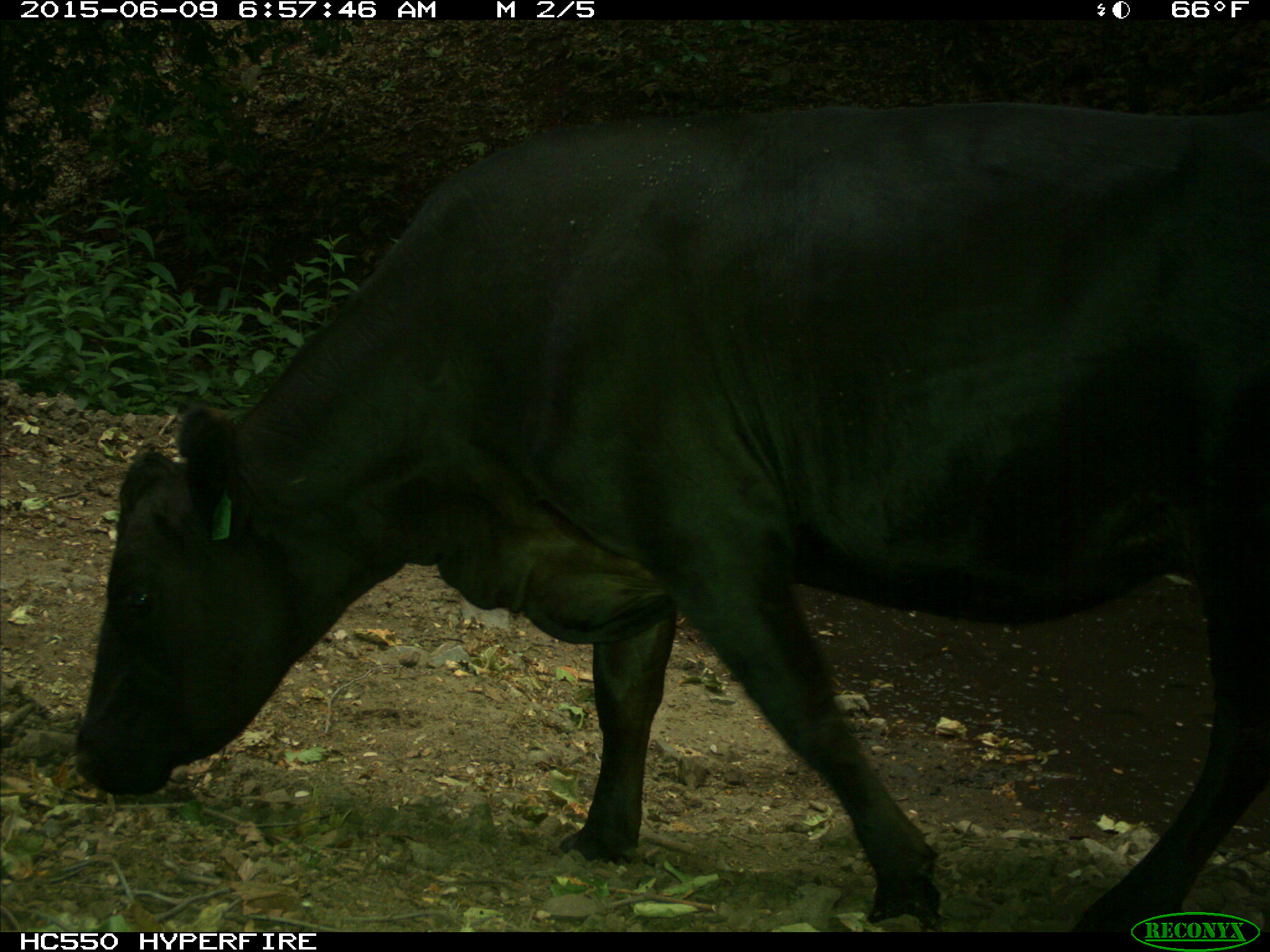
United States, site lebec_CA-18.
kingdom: Animalia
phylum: Chordata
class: Mammalia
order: Artiodactyla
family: Bovidae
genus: Bos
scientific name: Bos taurus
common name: domestic cow